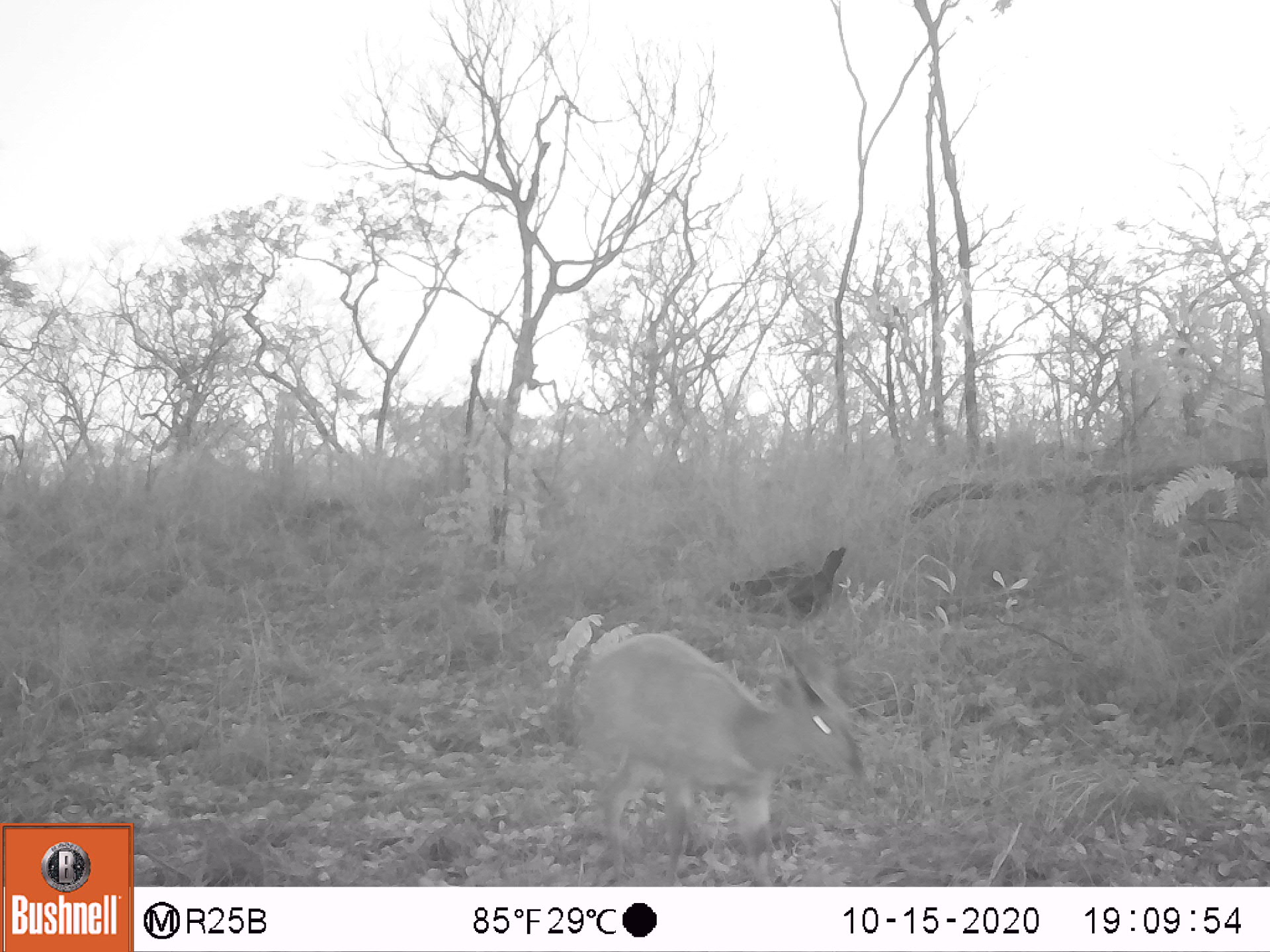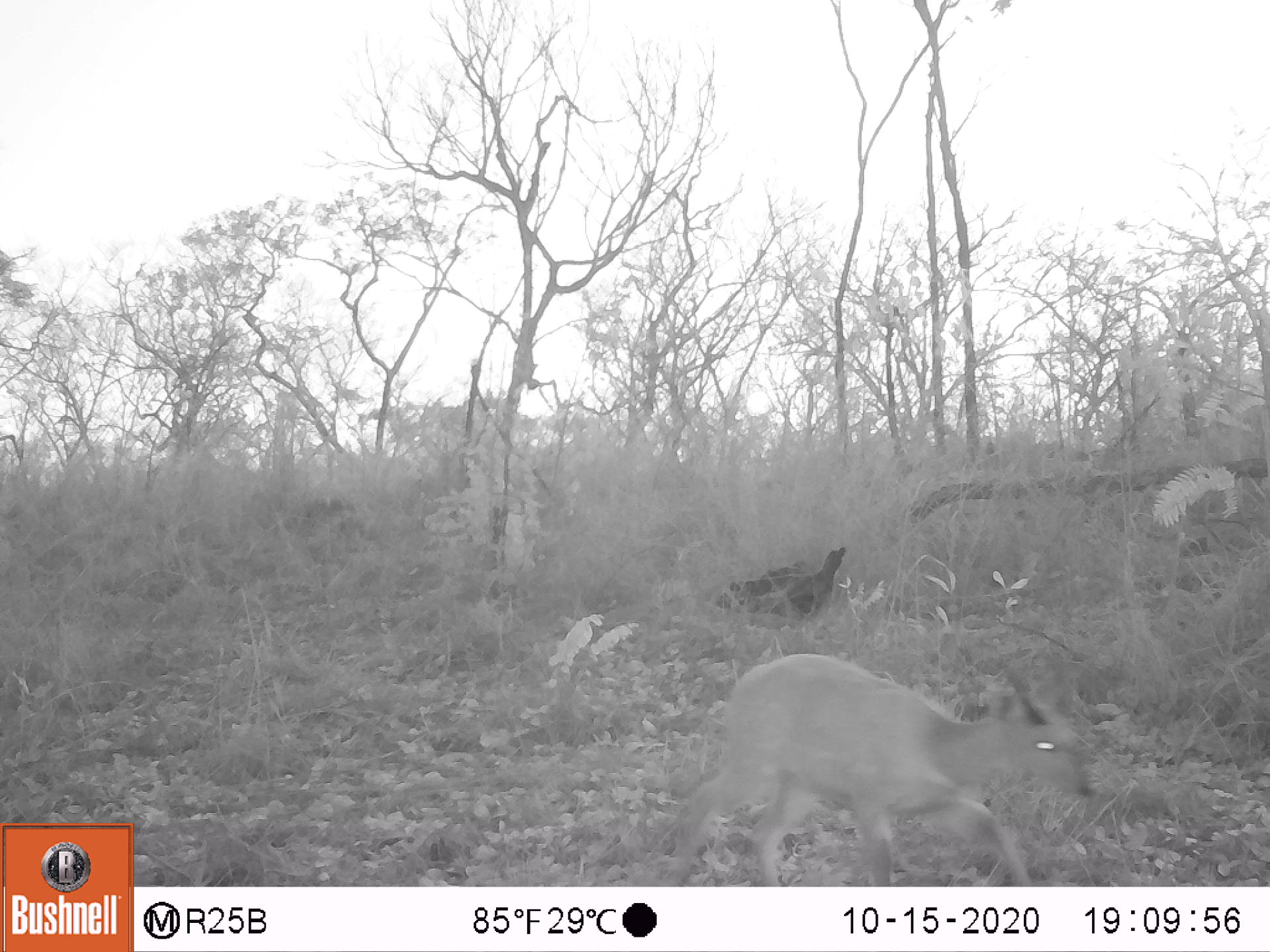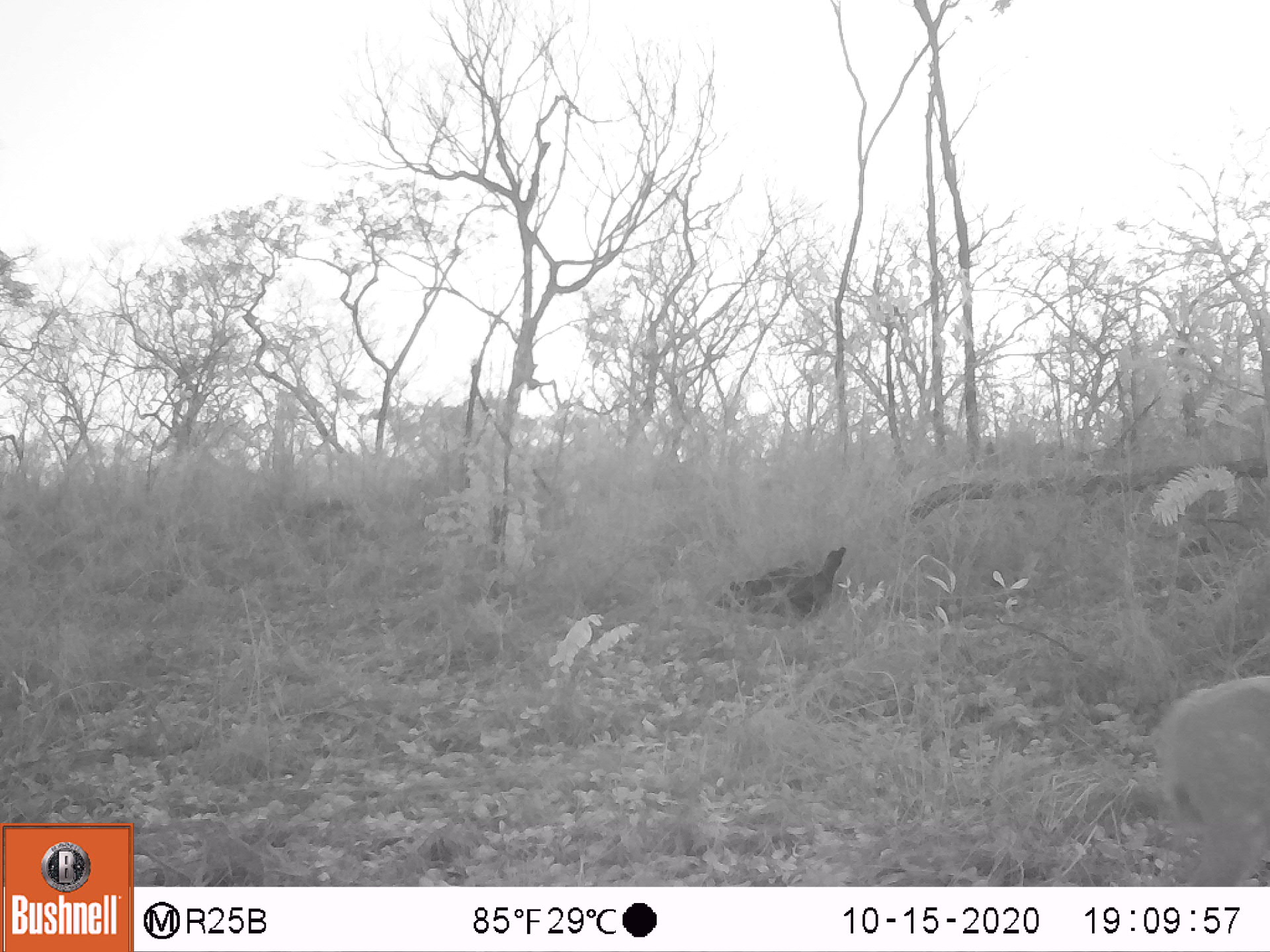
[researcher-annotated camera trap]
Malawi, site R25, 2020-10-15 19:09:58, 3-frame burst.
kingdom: Animalia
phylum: Chordata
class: Mammalia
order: Artiodactyla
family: Bovidae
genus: Tragelaphus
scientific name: Tragelaphus sylvaticus sylvaticus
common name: cape bushbuck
Cape bushbuck (Tragelaphus sylvaticus sylvaticus), count 1.